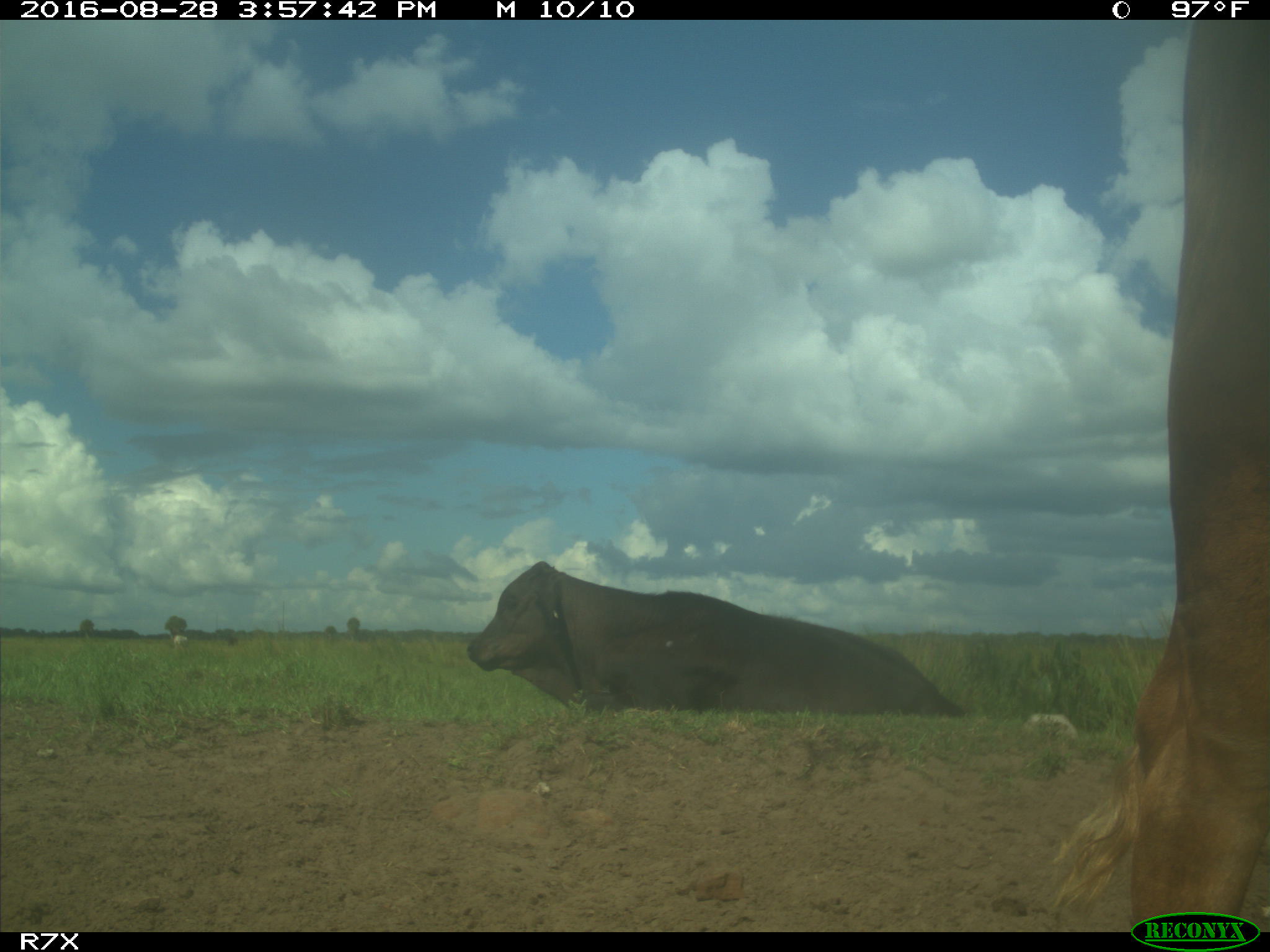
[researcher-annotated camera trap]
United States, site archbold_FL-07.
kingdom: Animalia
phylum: Chordata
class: Mammalia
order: Artiodactyla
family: Bovidae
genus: Bos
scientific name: Bos taurus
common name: domestic cow